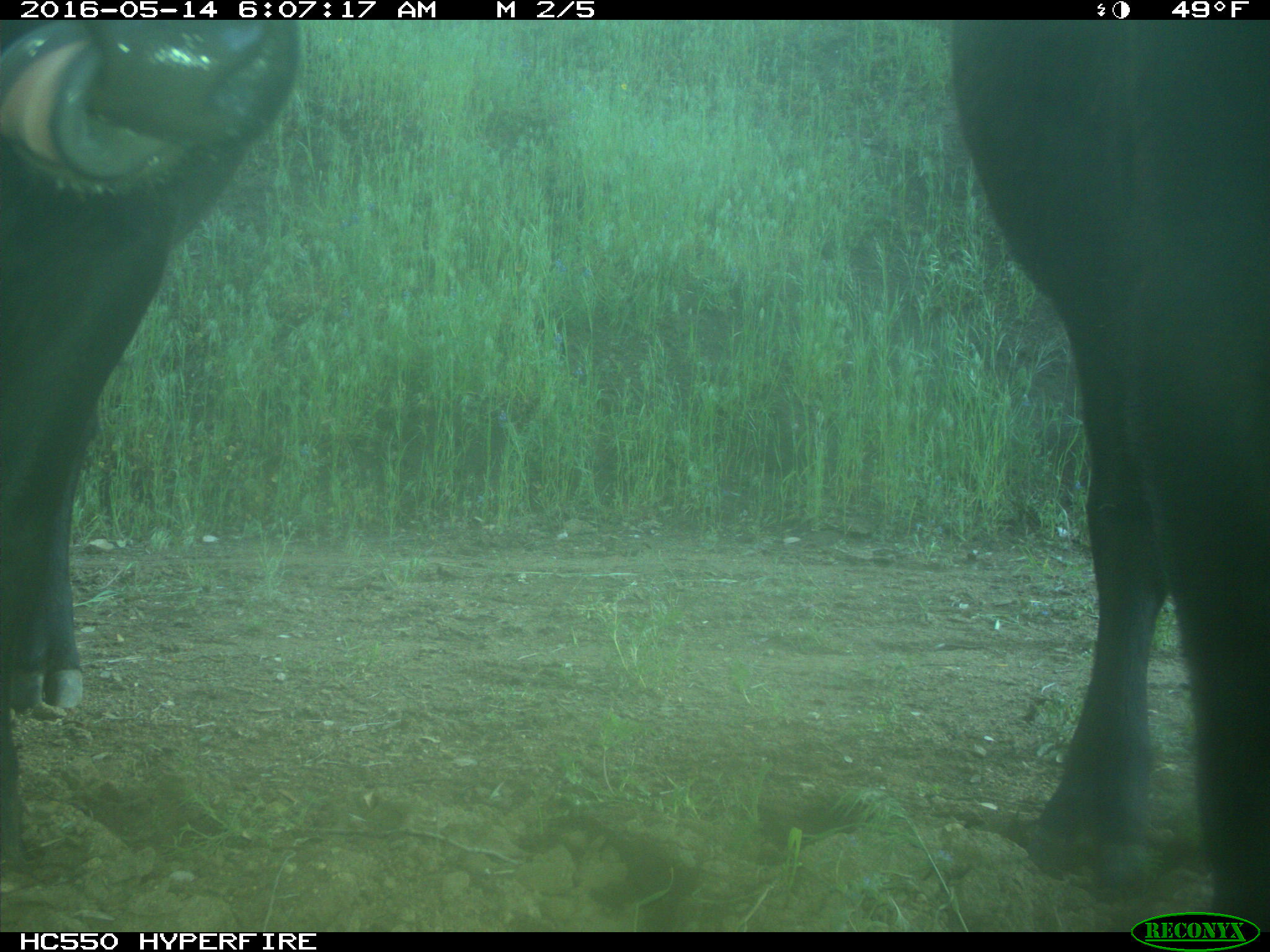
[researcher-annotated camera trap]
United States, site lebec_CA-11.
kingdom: Animalia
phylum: Chordata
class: Mammalia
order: Artiodactyla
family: Bovidae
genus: Bos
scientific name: Bos taurus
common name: domestic cow